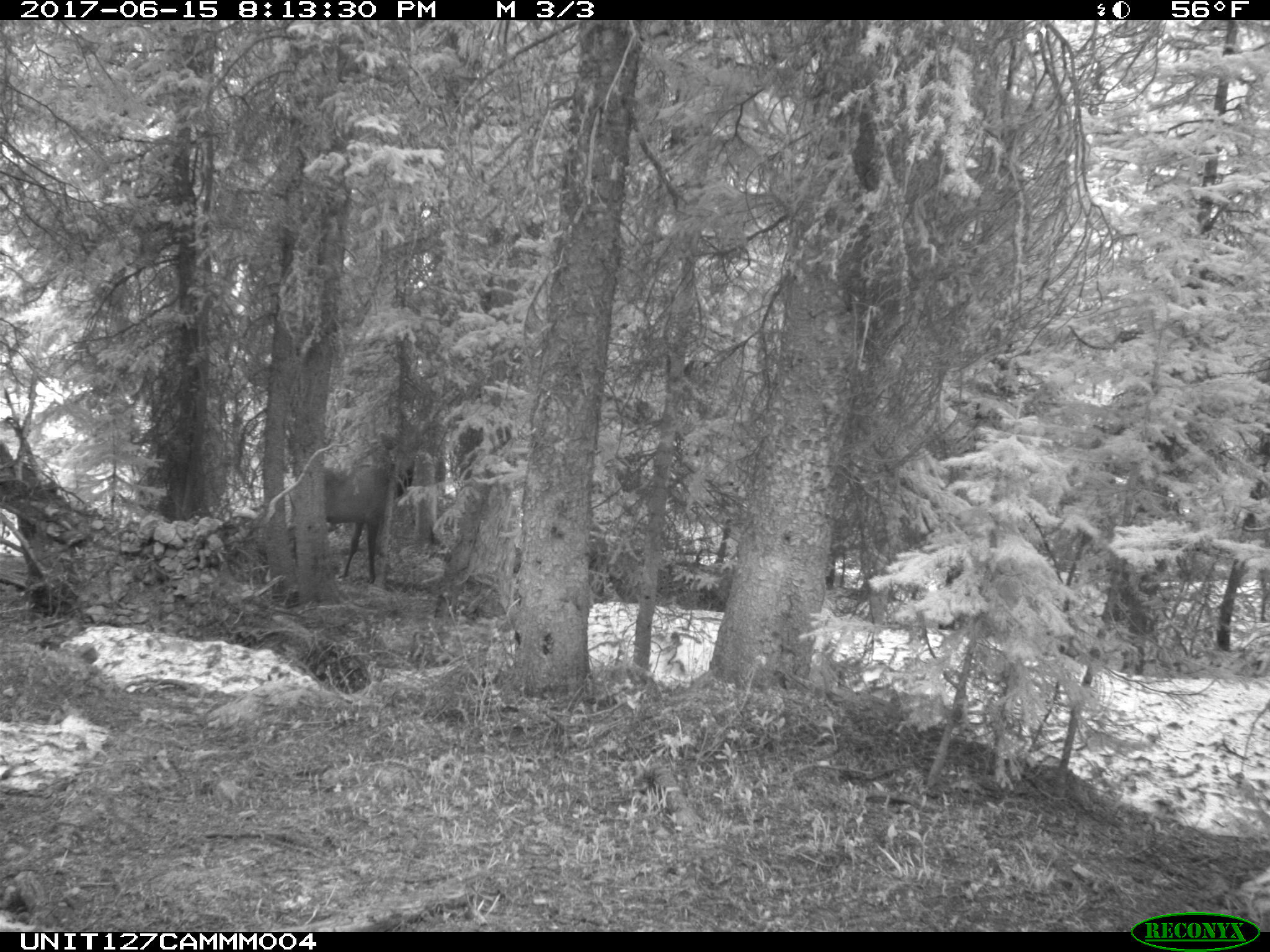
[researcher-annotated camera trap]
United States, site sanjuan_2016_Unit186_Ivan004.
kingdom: Animalia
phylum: Chordata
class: Mammalia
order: Artiodactyla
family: Cervidae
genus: Cervus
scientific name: Cervus elaphus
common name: red deer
Cervus elaphus (red deer).